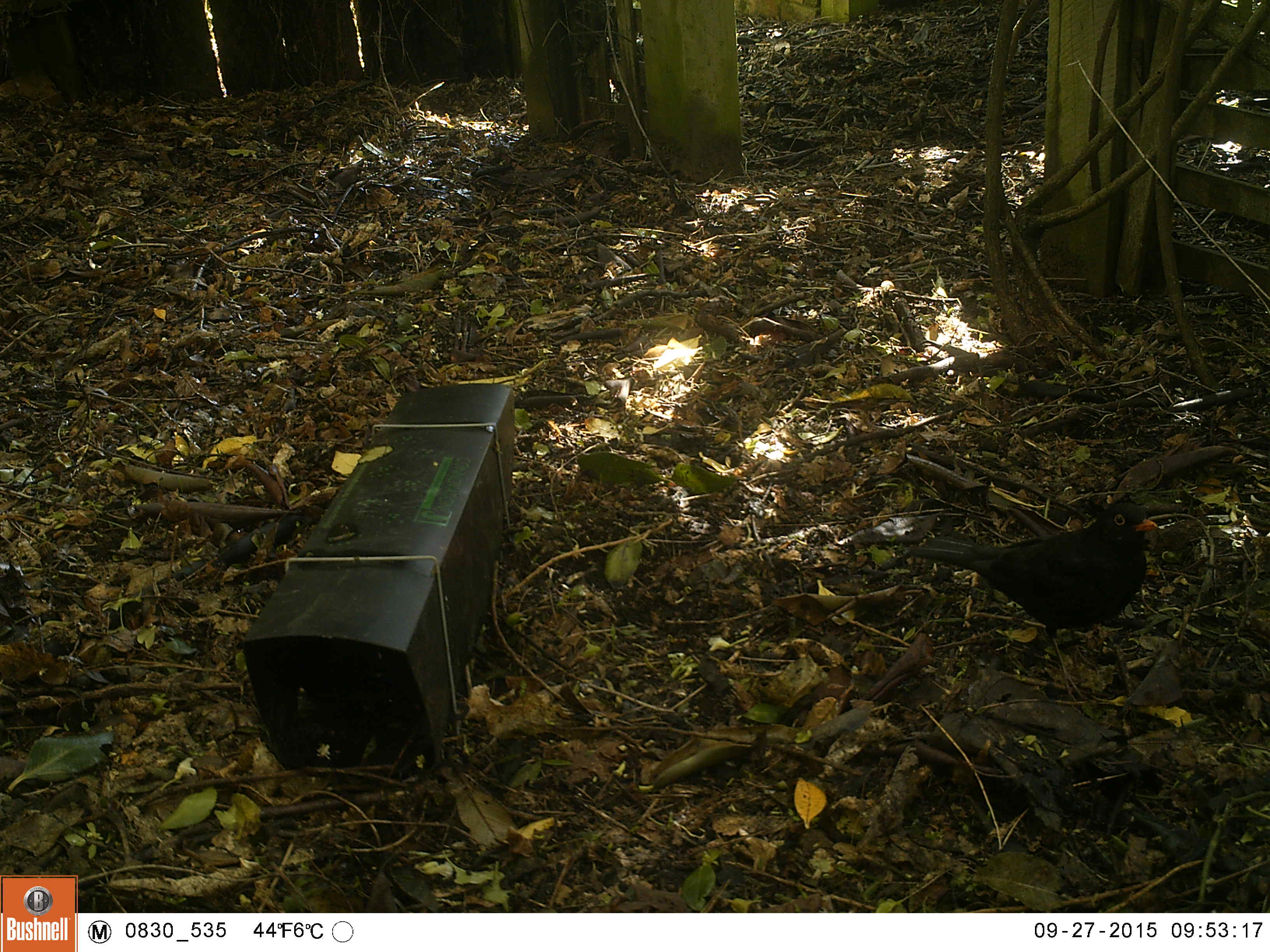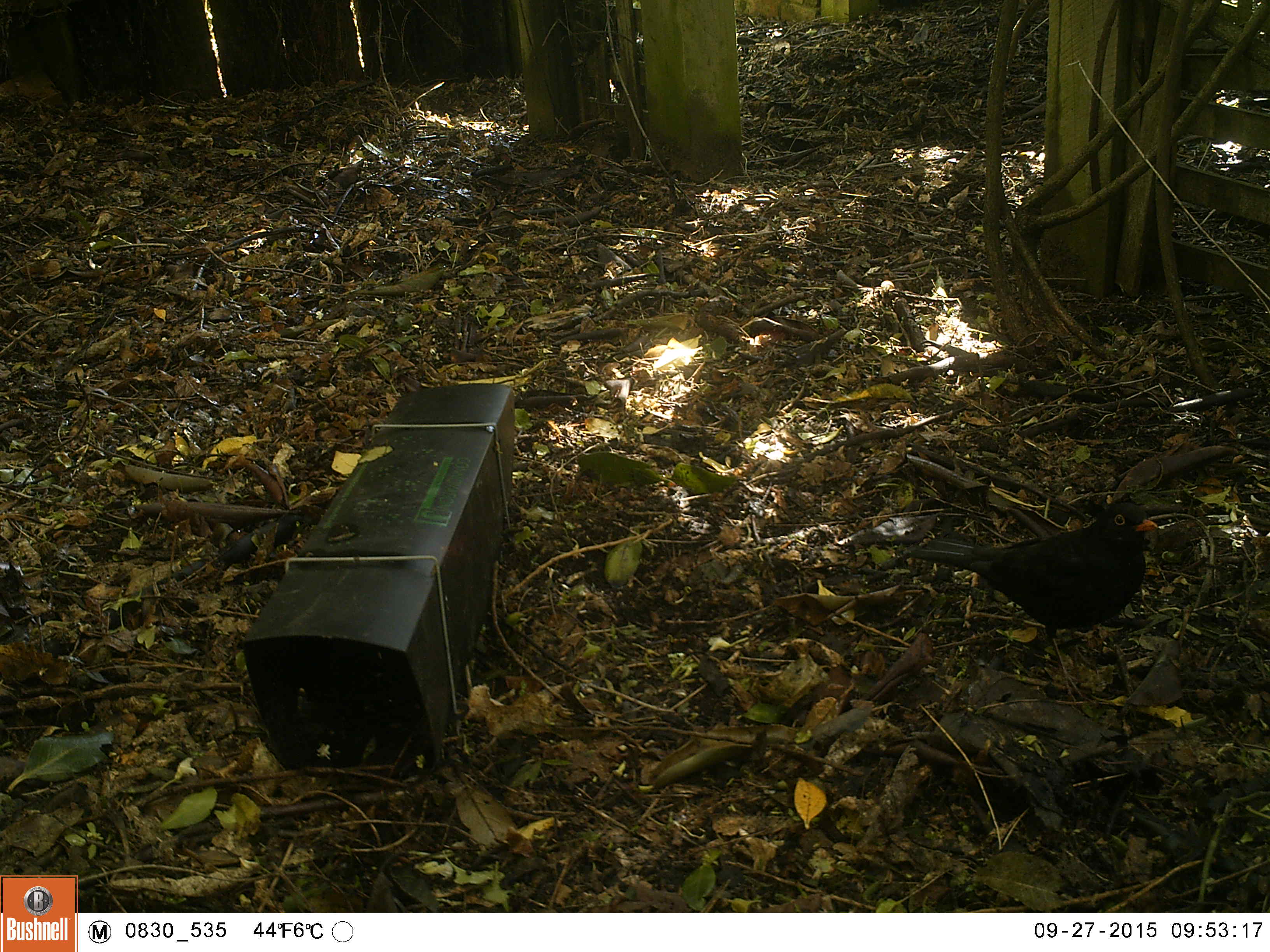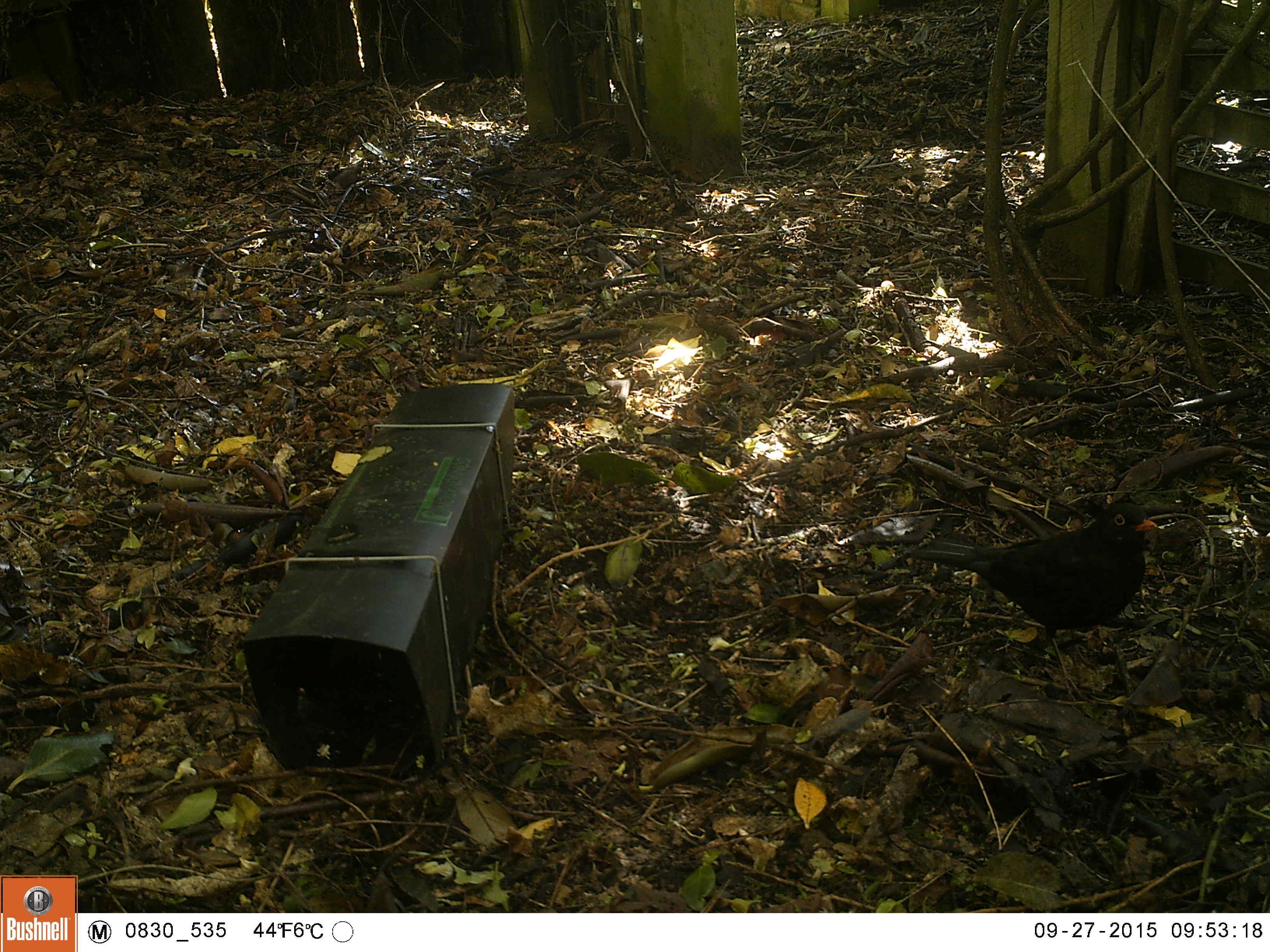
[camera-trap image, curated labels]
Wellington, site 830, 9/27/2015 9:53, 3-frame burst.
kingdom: Animalia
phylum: Chordata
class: Aves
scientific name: Aves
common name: bird